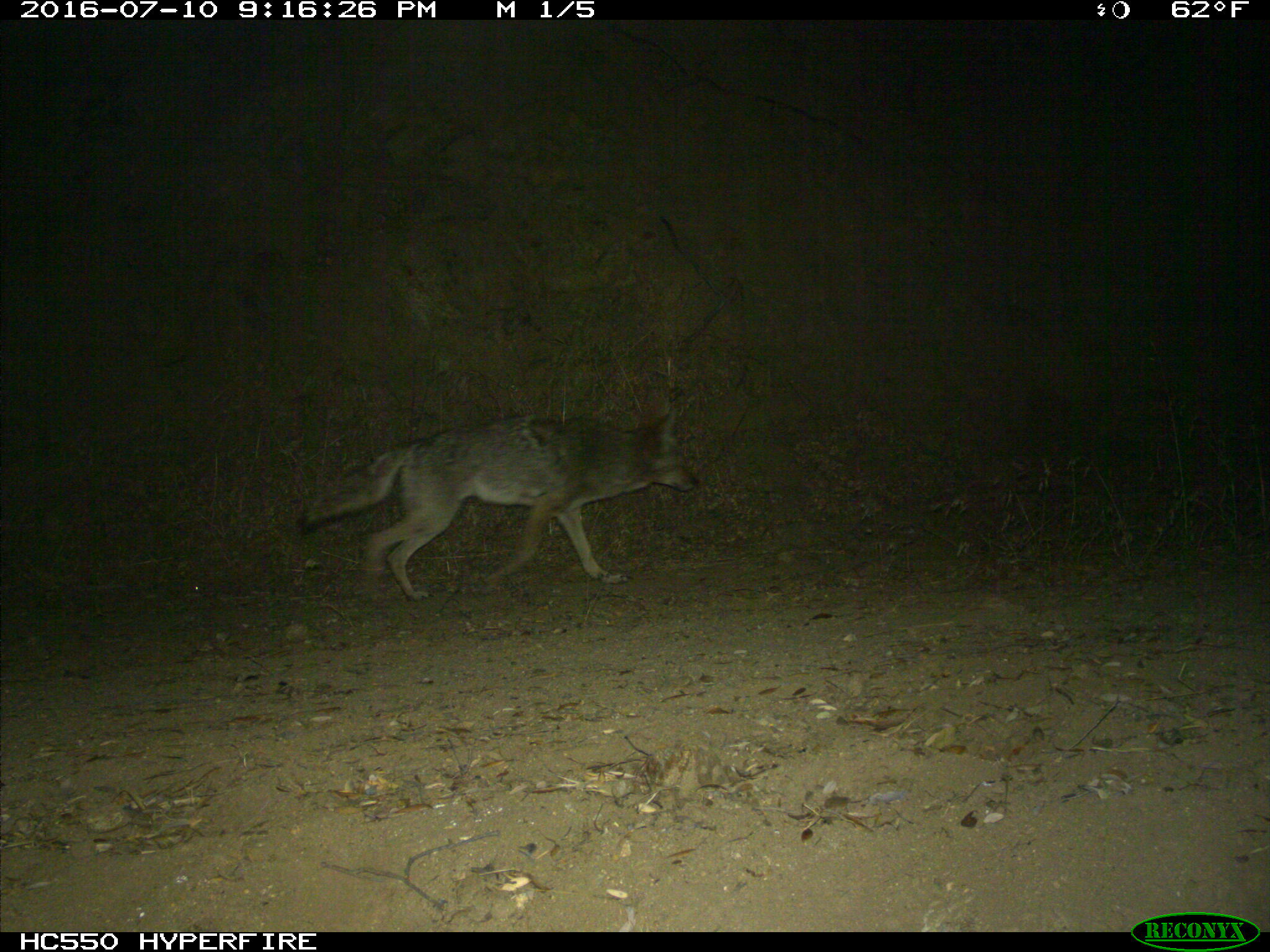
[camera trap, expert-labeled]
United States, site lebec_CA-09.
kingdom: Animalia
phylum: Chordata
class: Mammalia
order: Carnivora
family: Canidae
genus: Canis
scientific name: Canis latrans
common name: coyote